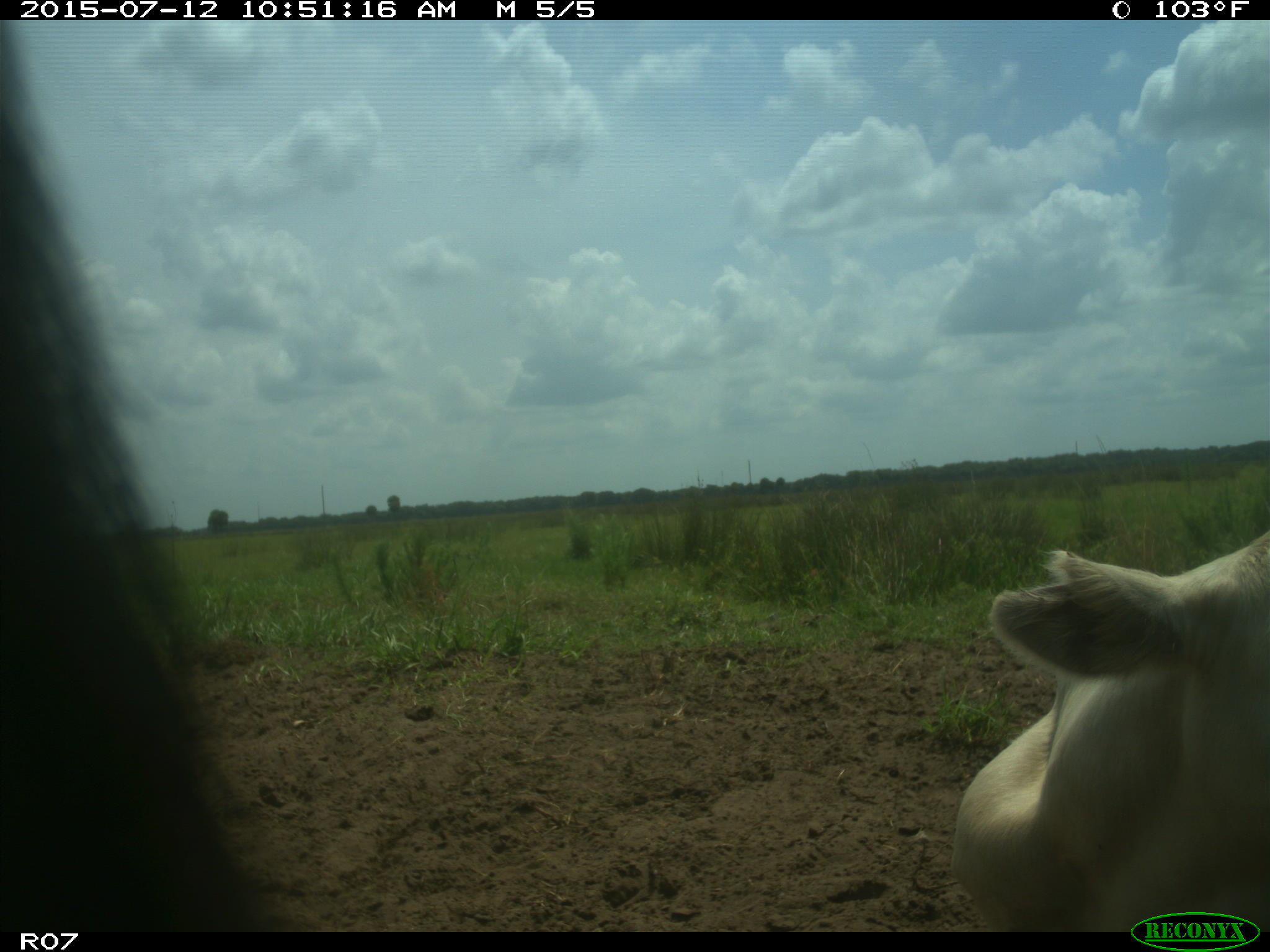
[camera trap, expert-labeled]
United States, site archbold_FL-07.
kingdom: Animalia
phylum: Chordata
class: Mammalia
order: Artiodactyla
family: Bovidae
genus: Bos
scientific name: Bos taurus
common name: domestic cow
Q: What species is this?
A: Bos taurus (domestic cow).